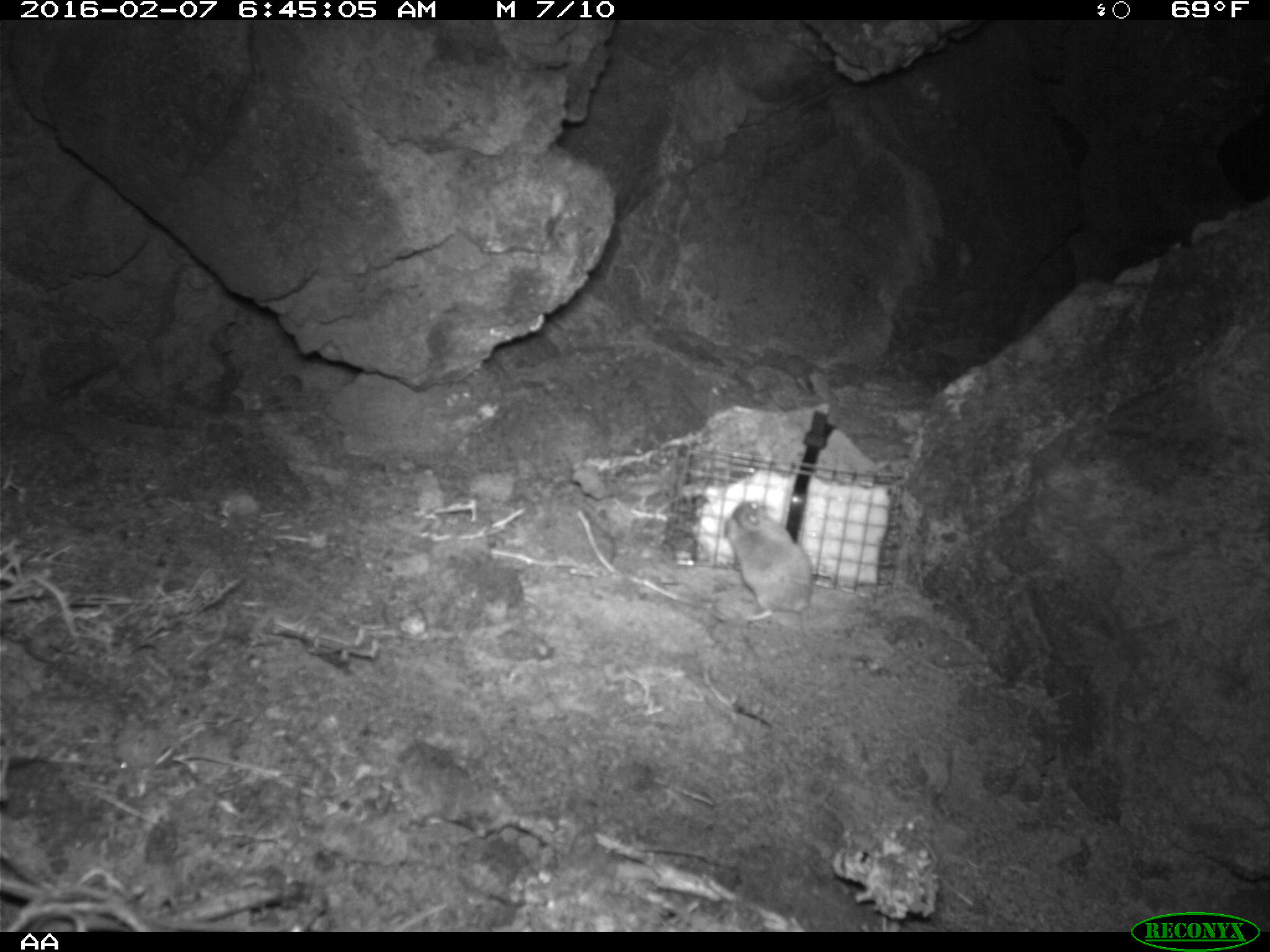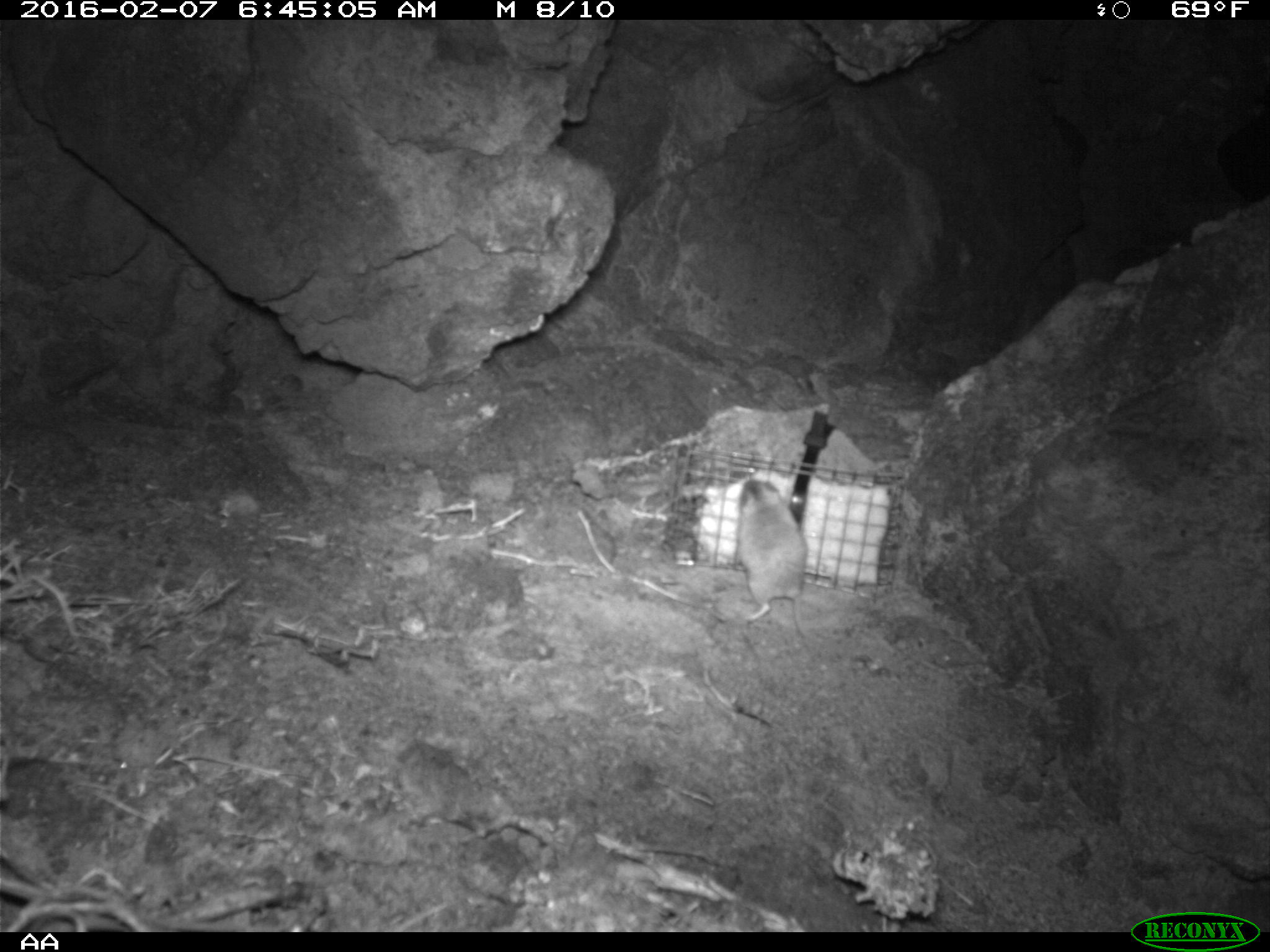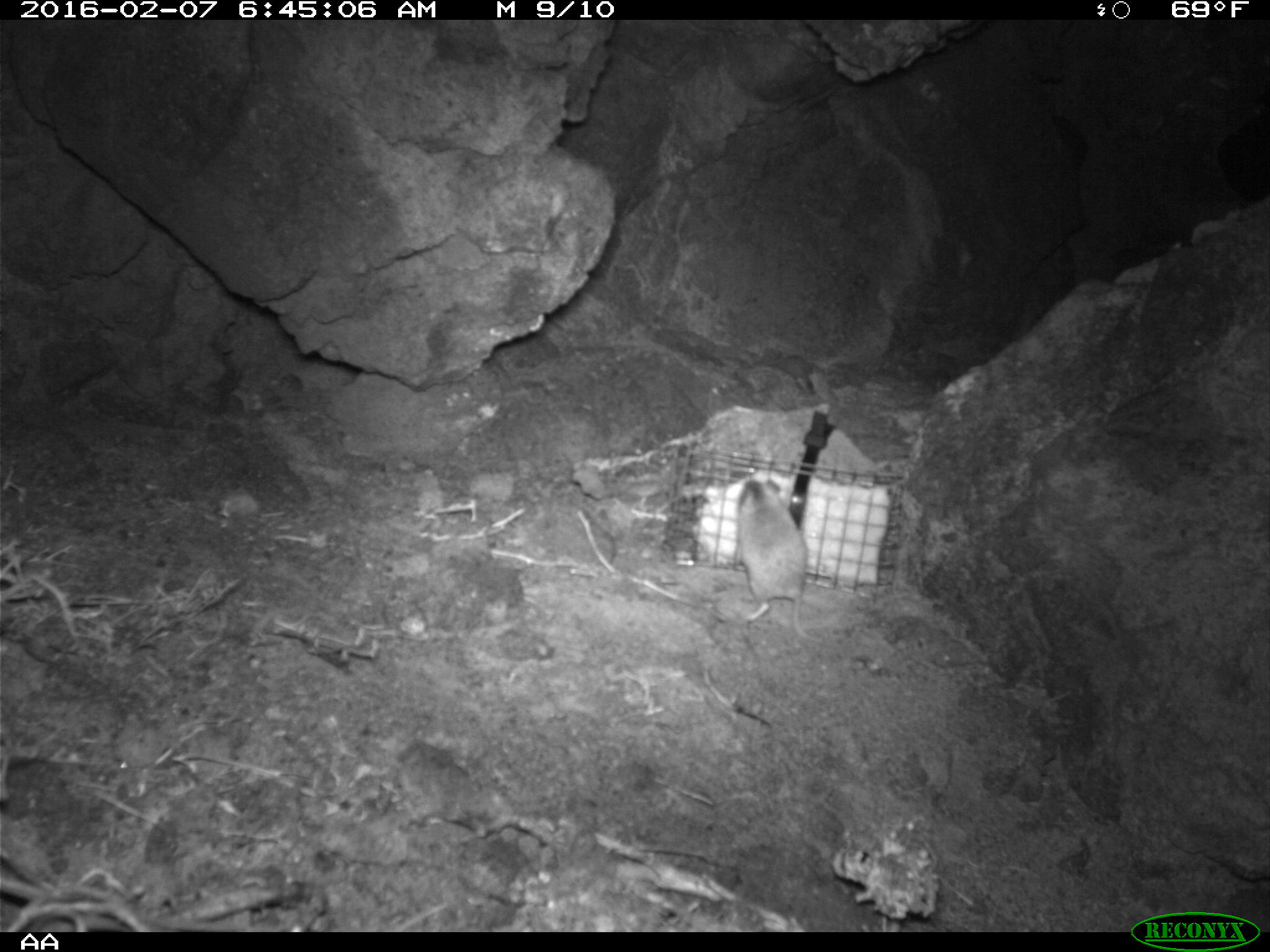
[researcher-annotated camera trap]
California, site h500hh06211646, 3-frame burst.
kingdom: Animalia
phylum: Chordata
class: Mammalia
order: Rodentia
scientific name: Rodentia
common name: rodent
Rodent (Rodentia).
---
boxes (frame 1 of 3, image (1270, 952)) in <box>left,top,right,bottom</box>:
rodent: <box>722,501,853,645</box>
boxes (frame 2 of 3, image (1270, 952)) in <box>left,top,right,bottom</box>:
rodent: <box>714,475,814,645</box>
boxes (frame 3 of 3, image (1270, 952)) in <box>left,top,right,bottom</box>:
rodent: <box>730,478,826,645</box>